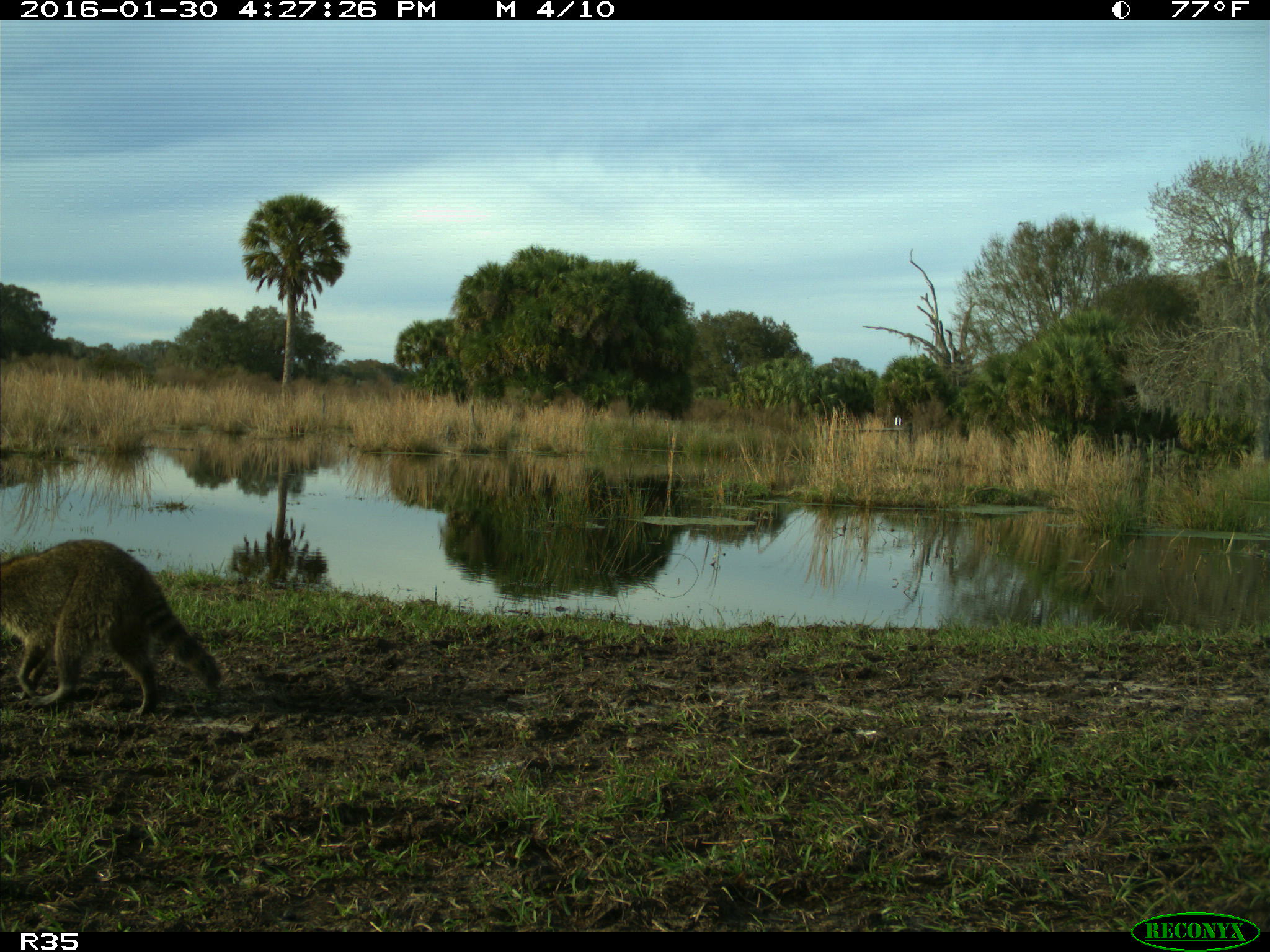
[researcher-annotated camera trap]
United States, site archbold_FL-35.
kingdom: Animalia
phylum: Chordata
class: Mammalia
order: Carnivora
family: Procyonidae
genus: Procyon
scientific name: Procyon lotor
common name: common raccoon